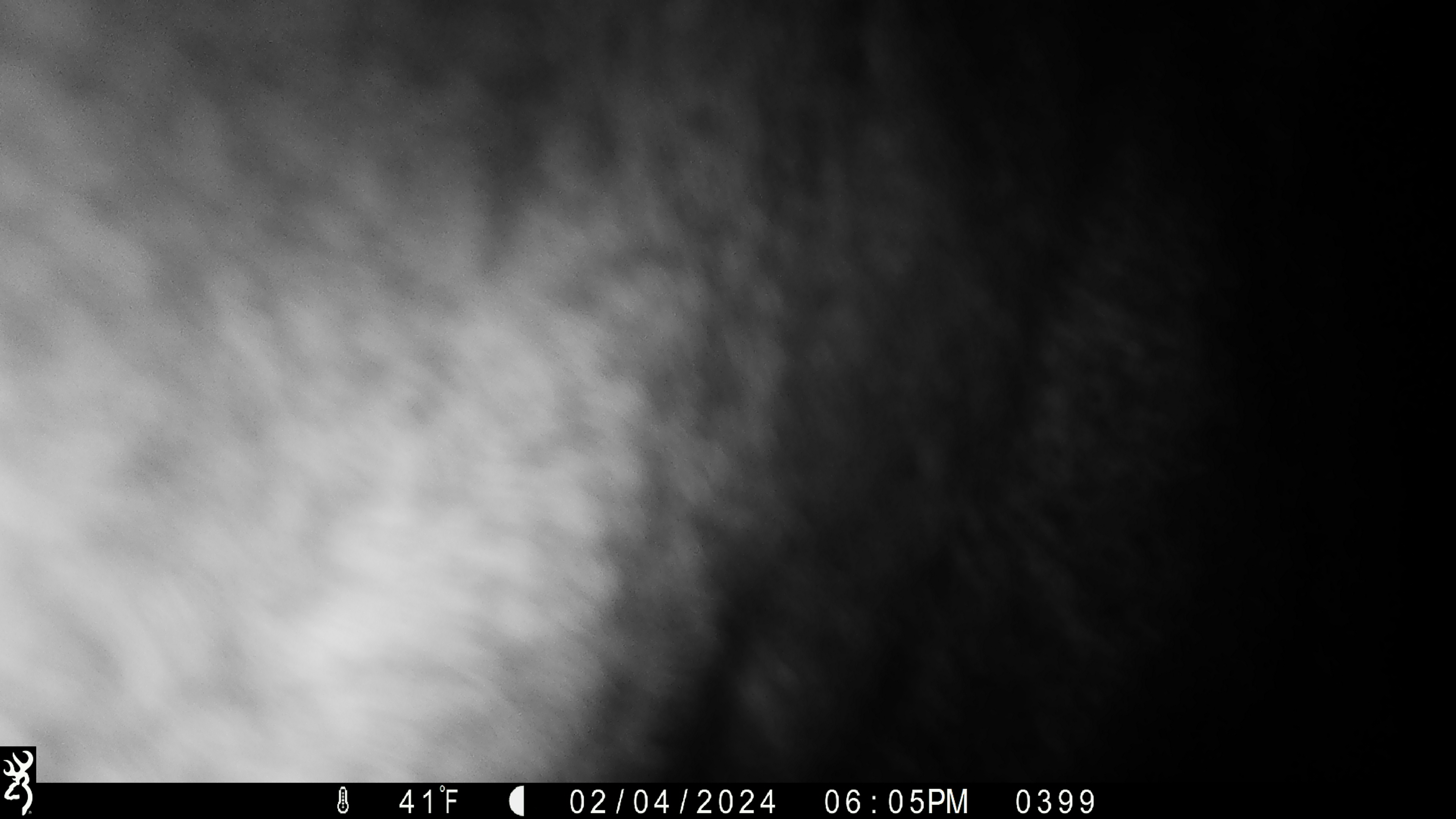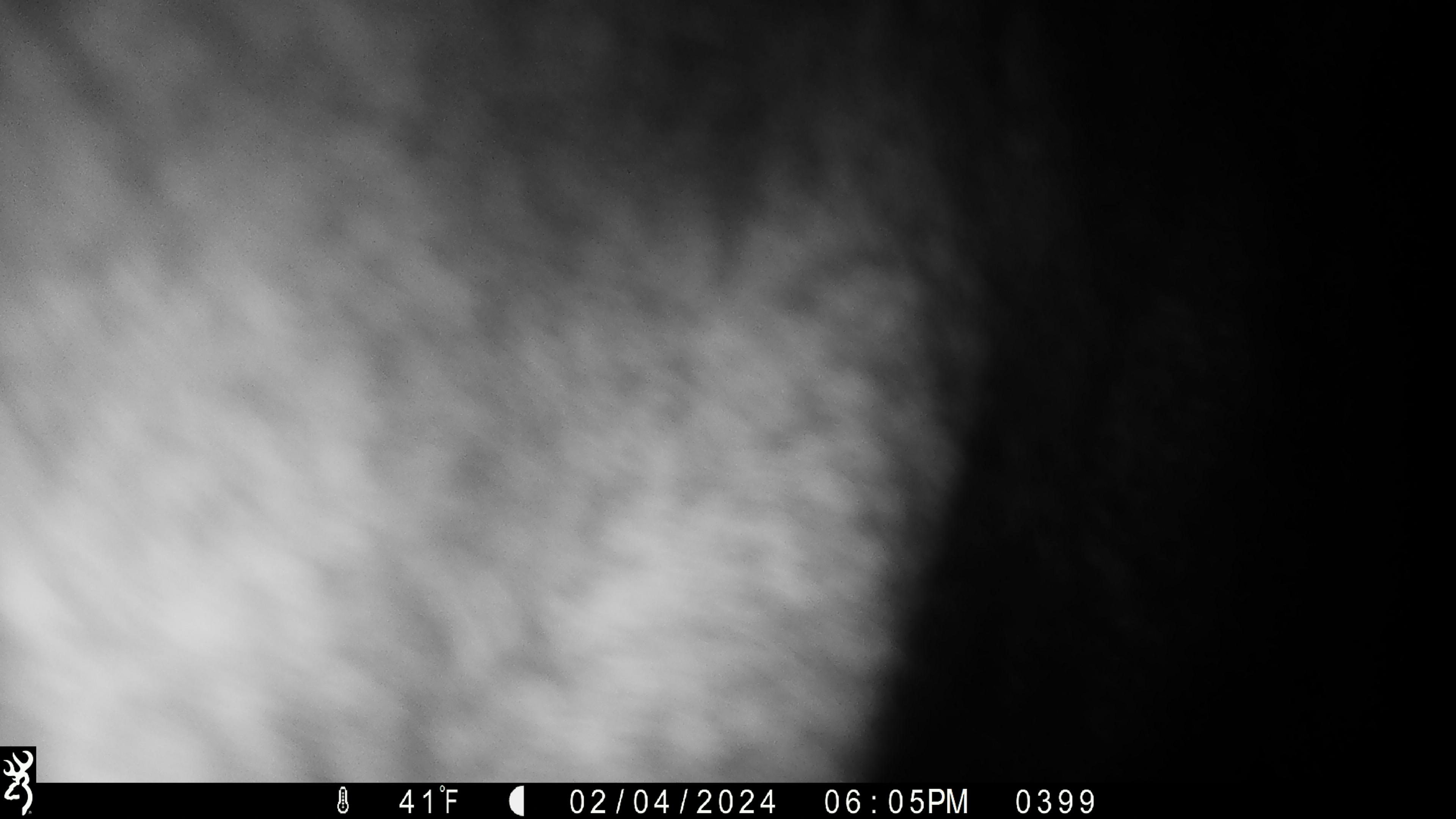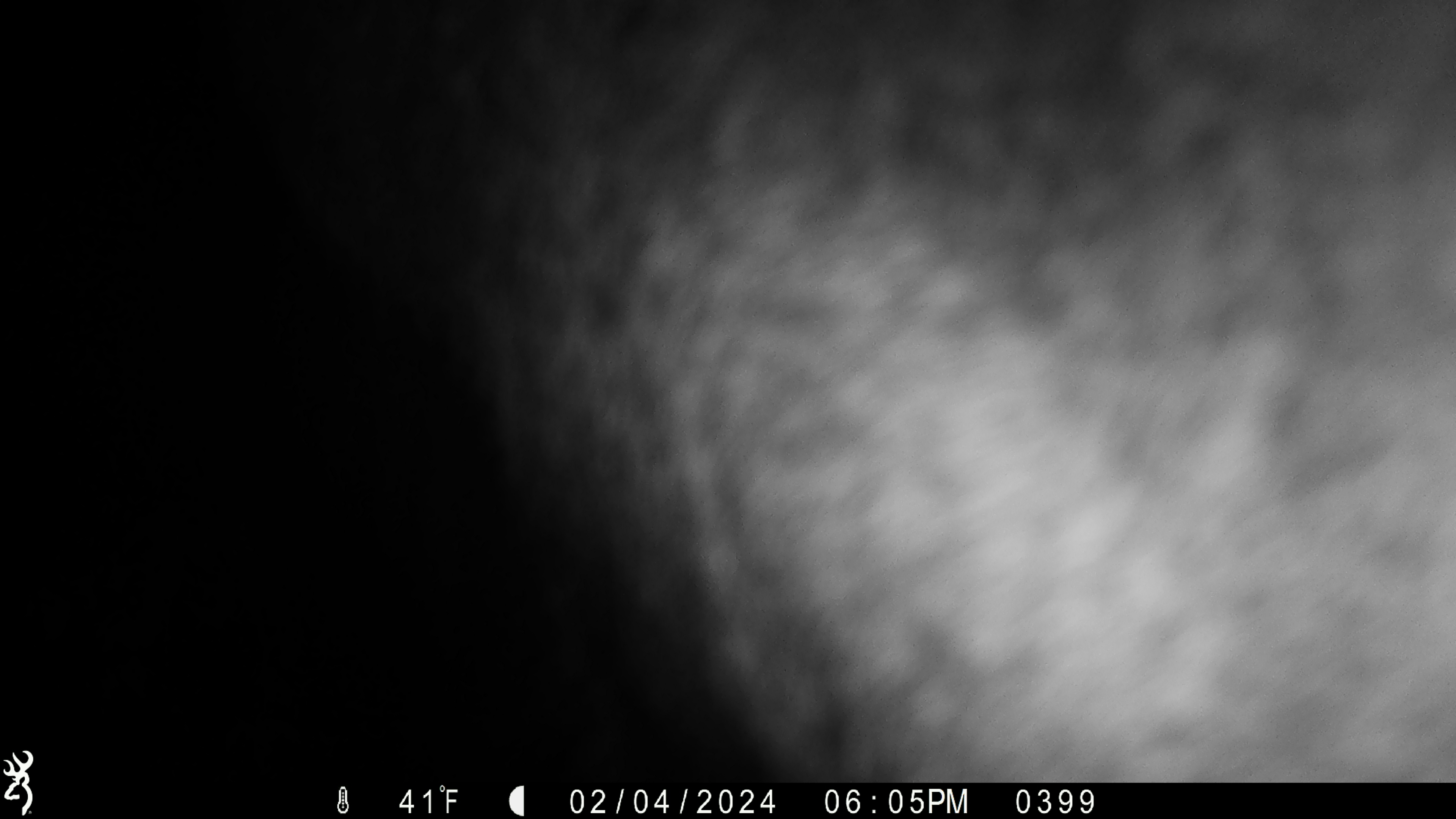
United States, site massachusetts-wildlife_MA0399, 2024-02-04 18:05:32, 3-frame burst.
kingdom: Animalia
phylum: Chordata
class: Mammalia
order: Artiodactyla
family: Cervidae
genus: Alces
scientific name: Alces alces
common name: moose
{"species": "moose (Alces alces)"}